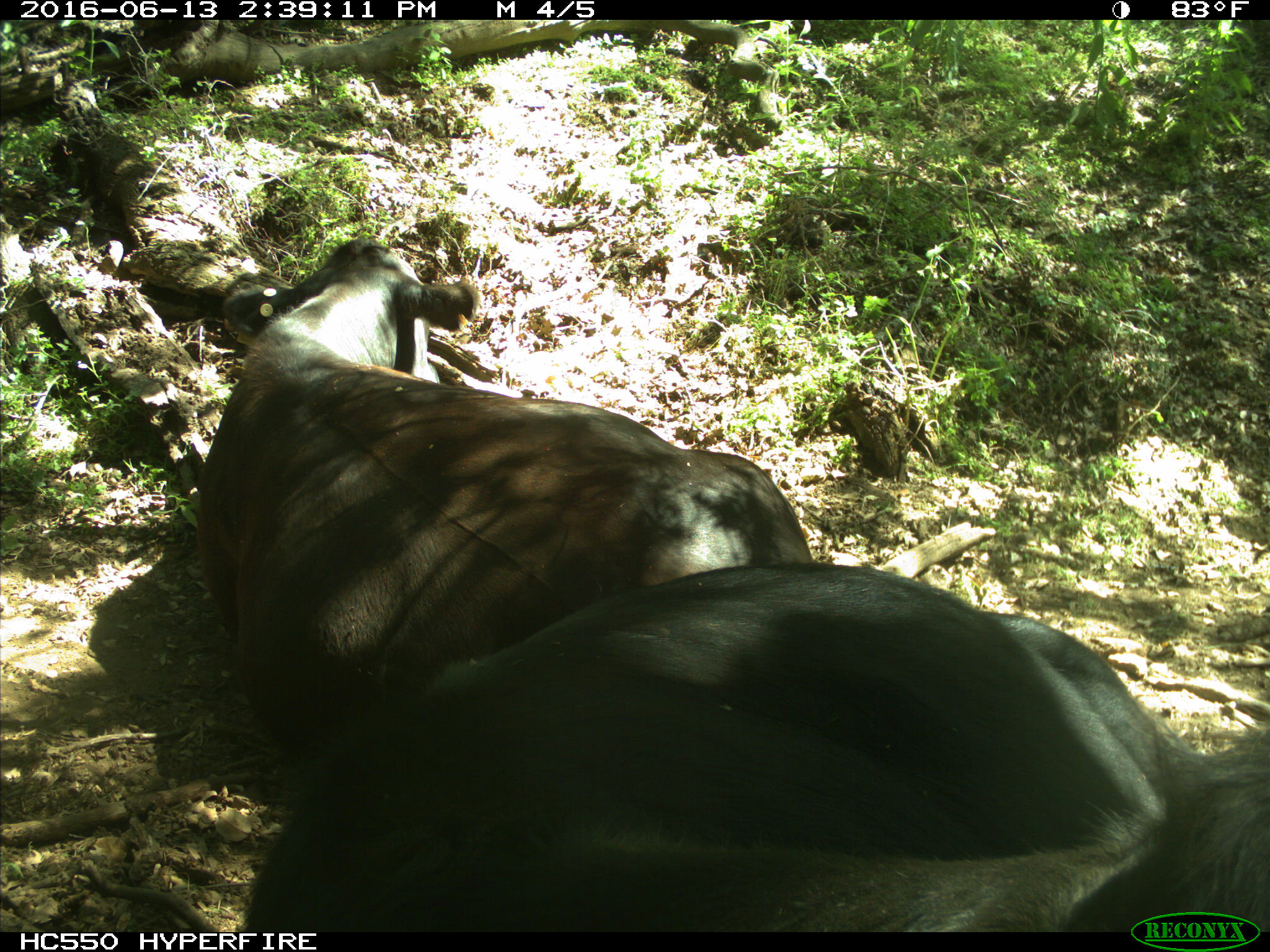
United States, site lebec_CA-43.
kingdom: Animalia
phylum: Chordata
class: Mammalia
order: Artiodactyla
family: Bovidae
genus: Bos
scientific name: Bos taurus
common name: domestic cow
Bos taurus (domestic cow).